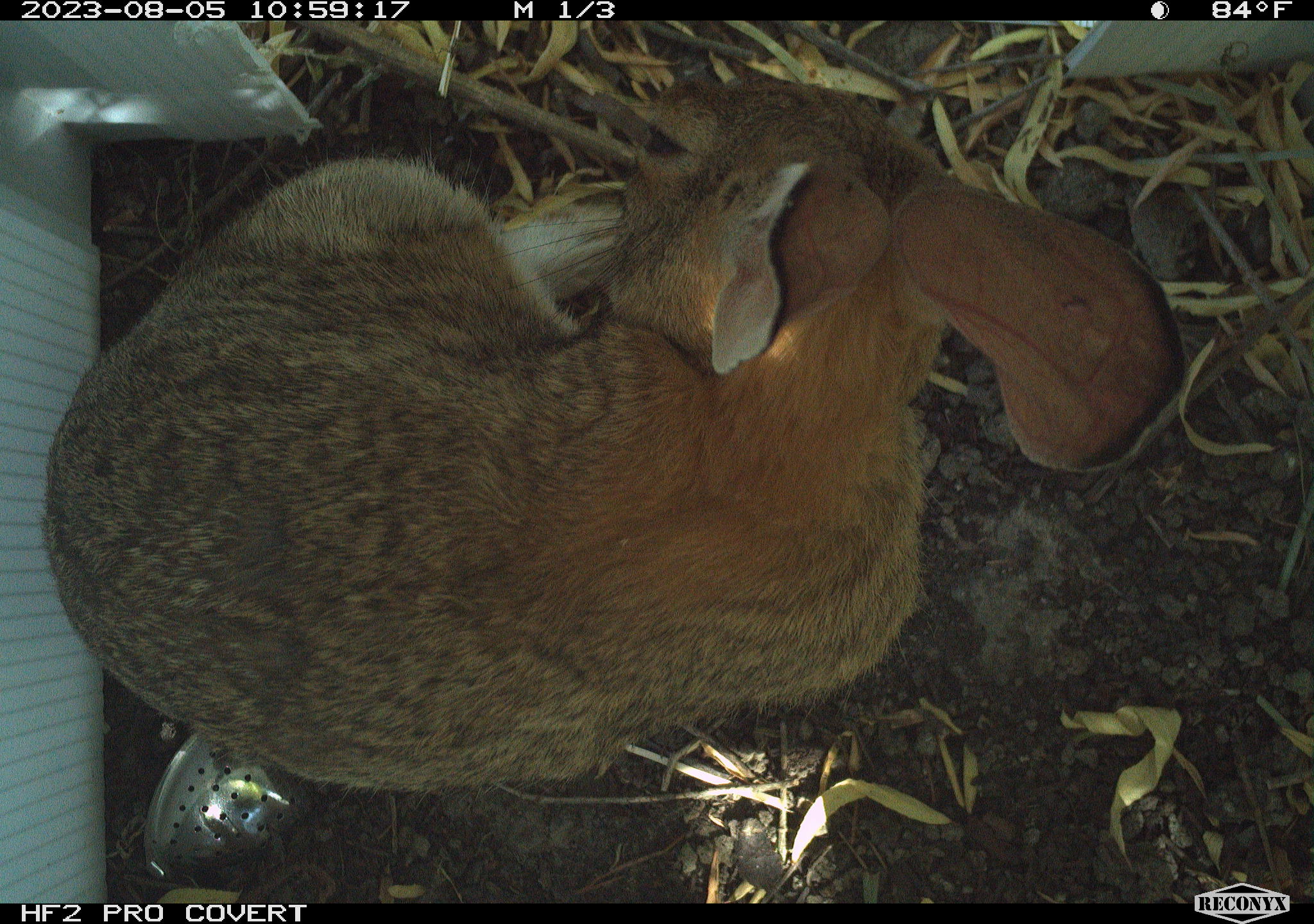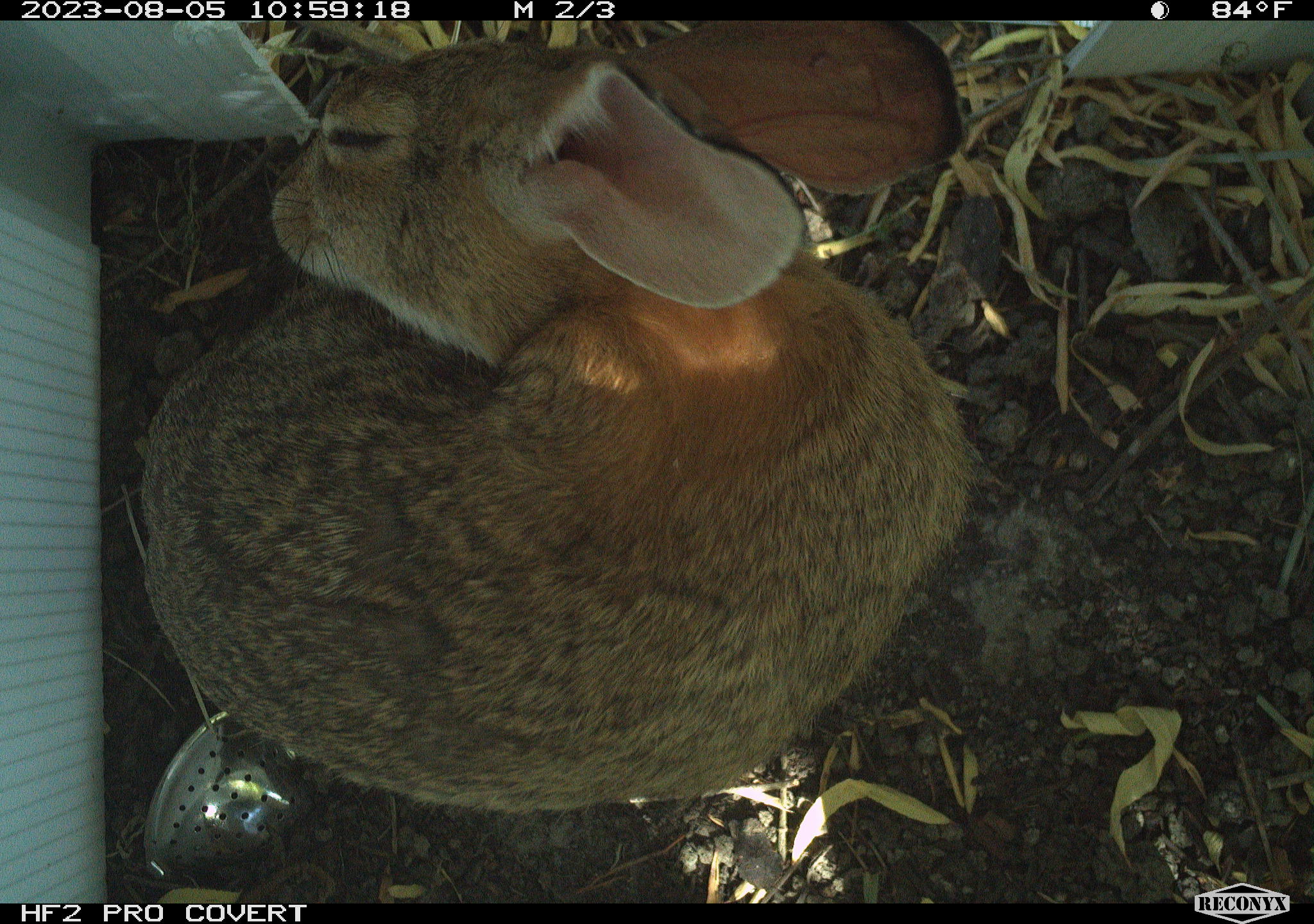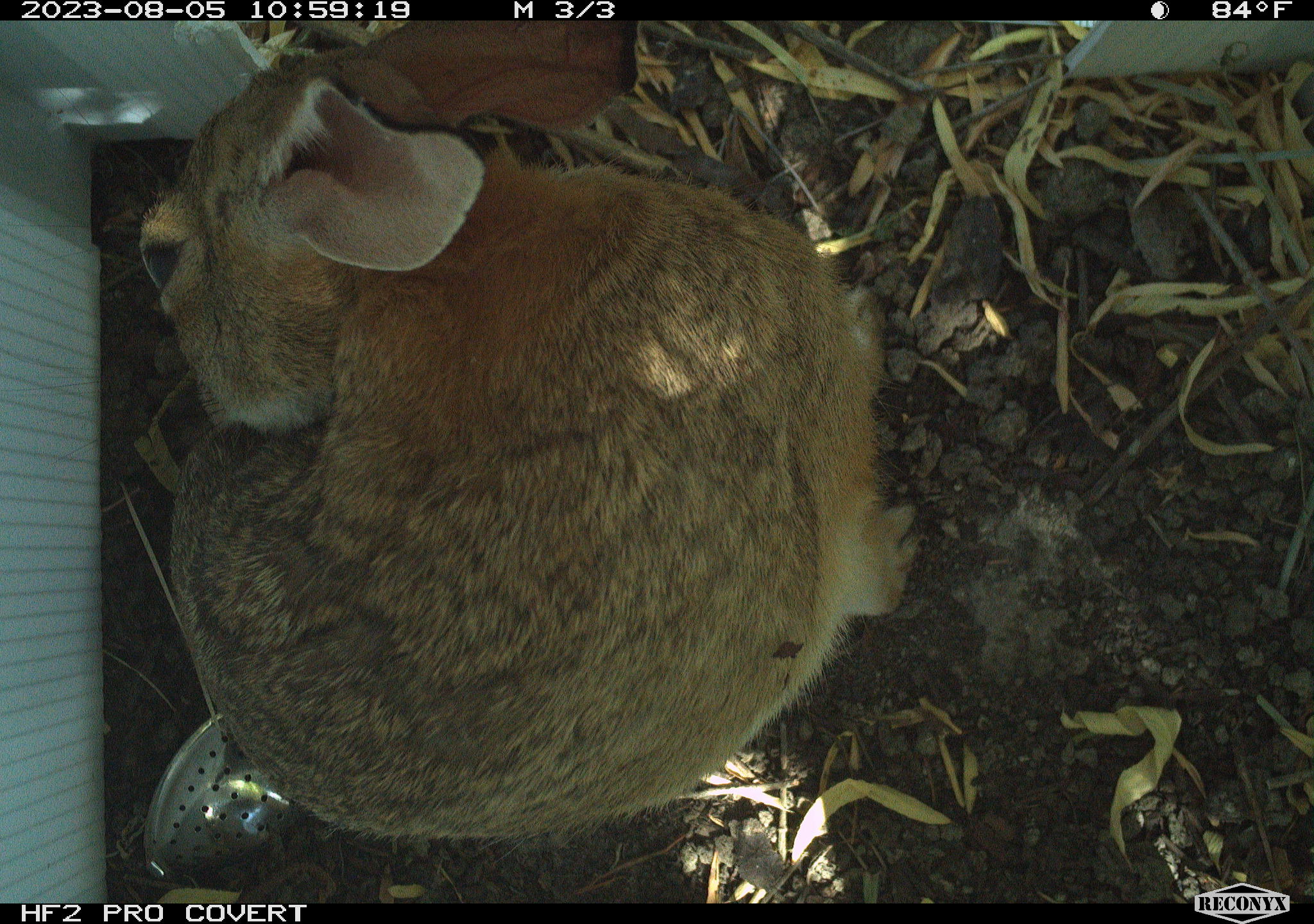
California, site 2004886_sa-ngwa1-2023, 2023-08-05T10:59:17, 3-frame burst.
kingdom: Animalia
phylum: Chordata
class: Mammalia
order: Lagomorpha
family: Leporidae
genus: Sylvilagus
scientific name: Sylvilagus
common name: cottontail rabbits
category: sylvilagus species